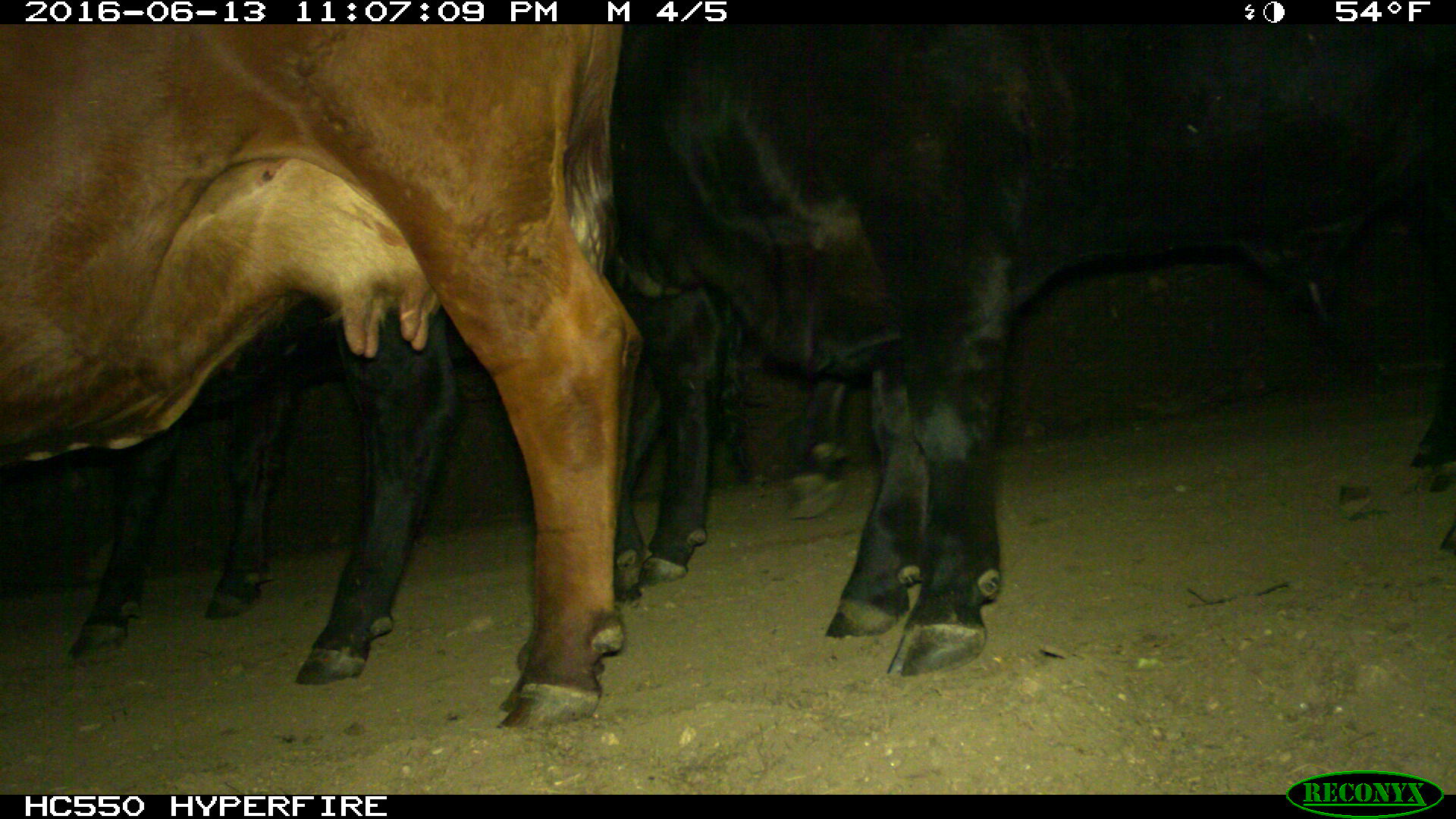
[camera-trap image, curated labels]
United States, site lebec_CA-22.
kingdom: Animalia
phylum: Chordata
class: Mammalia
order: Artiodactyla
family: Bovidae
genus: Bos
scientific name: Bos taurus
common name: domestic cow